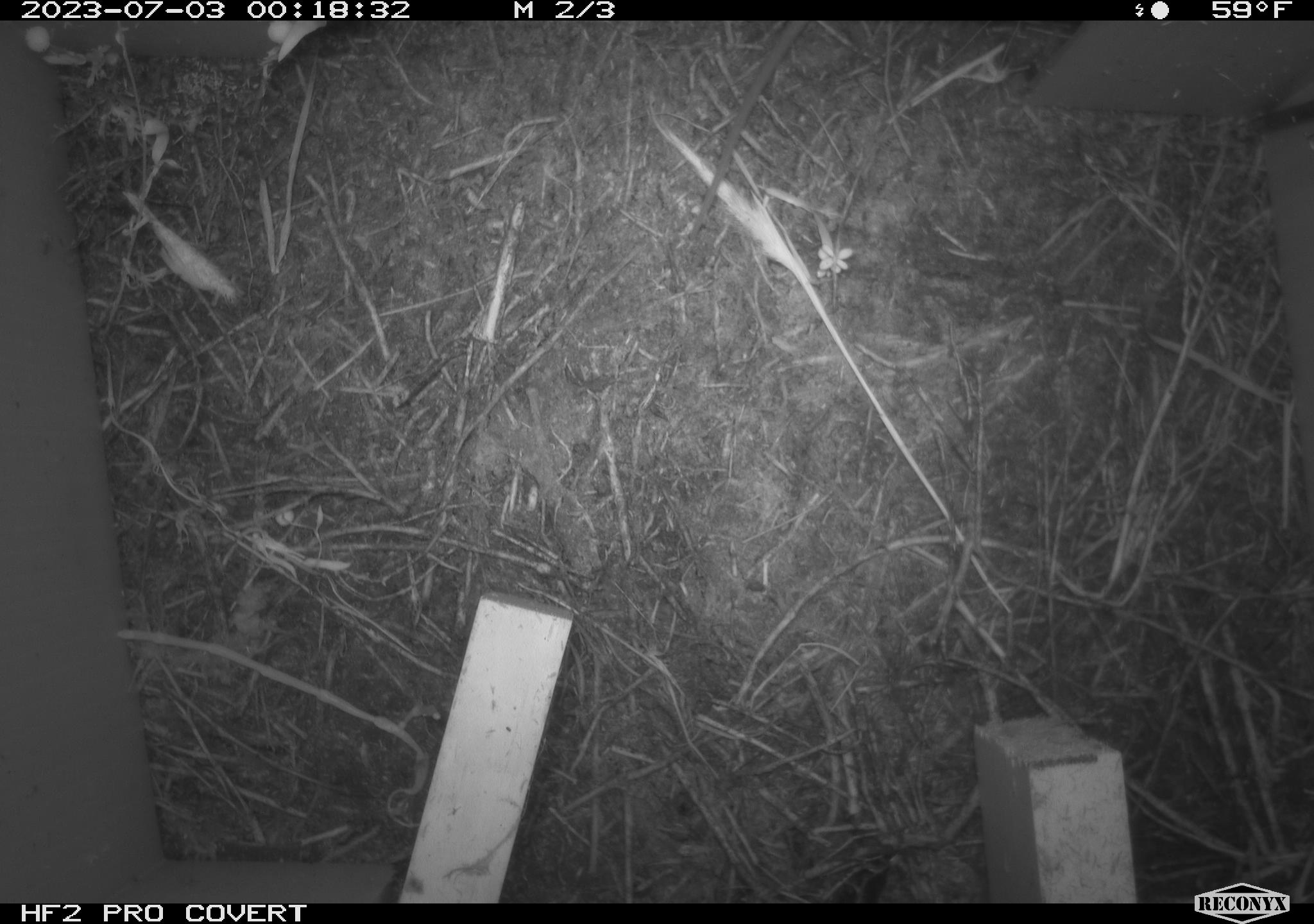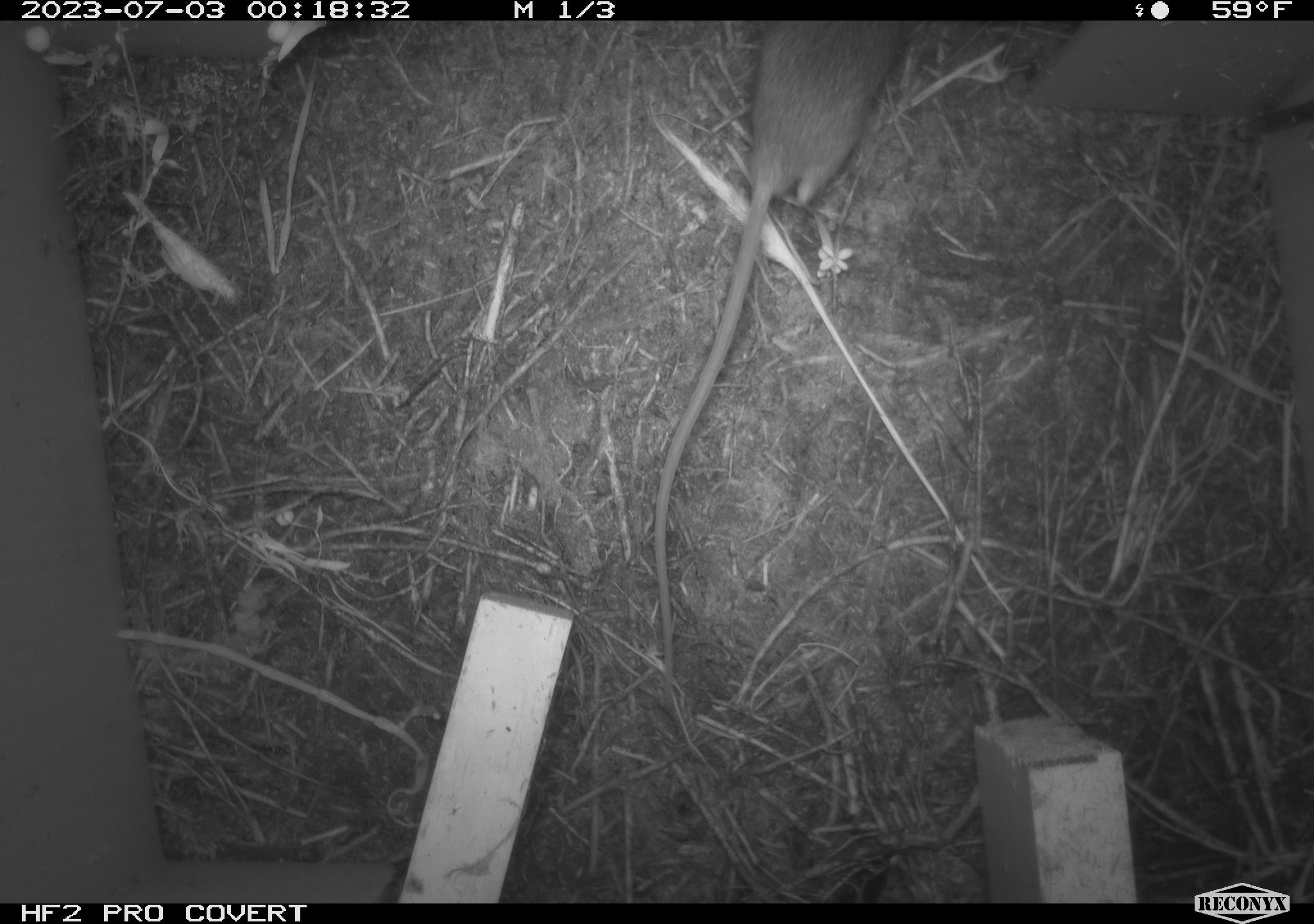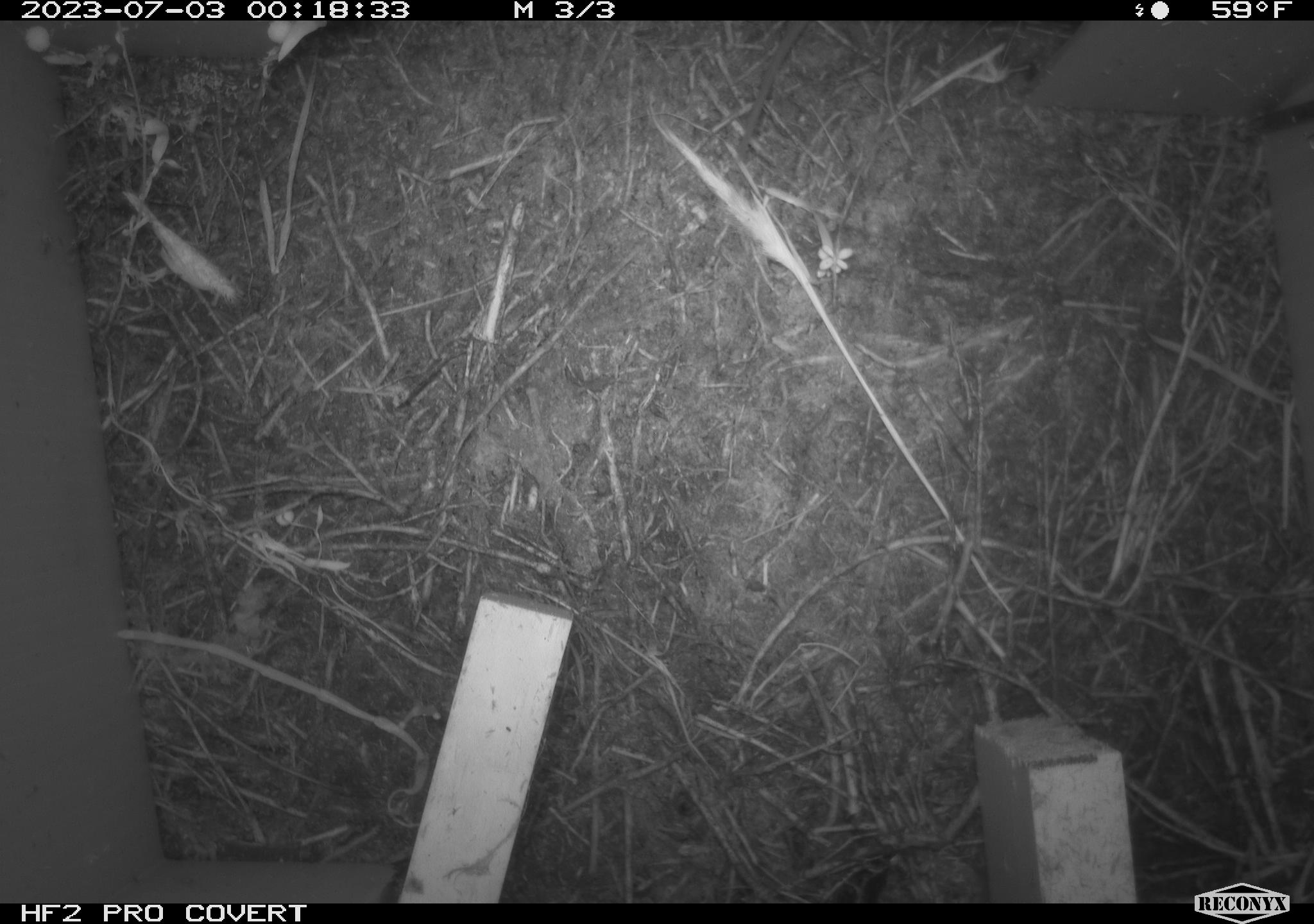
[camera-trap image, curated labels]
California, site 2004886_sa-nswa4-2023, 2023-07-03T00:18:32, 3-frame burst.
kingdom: Animalia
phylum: Chordata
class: Mammalia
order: Rodentia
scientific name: Rodentia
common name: mouse species